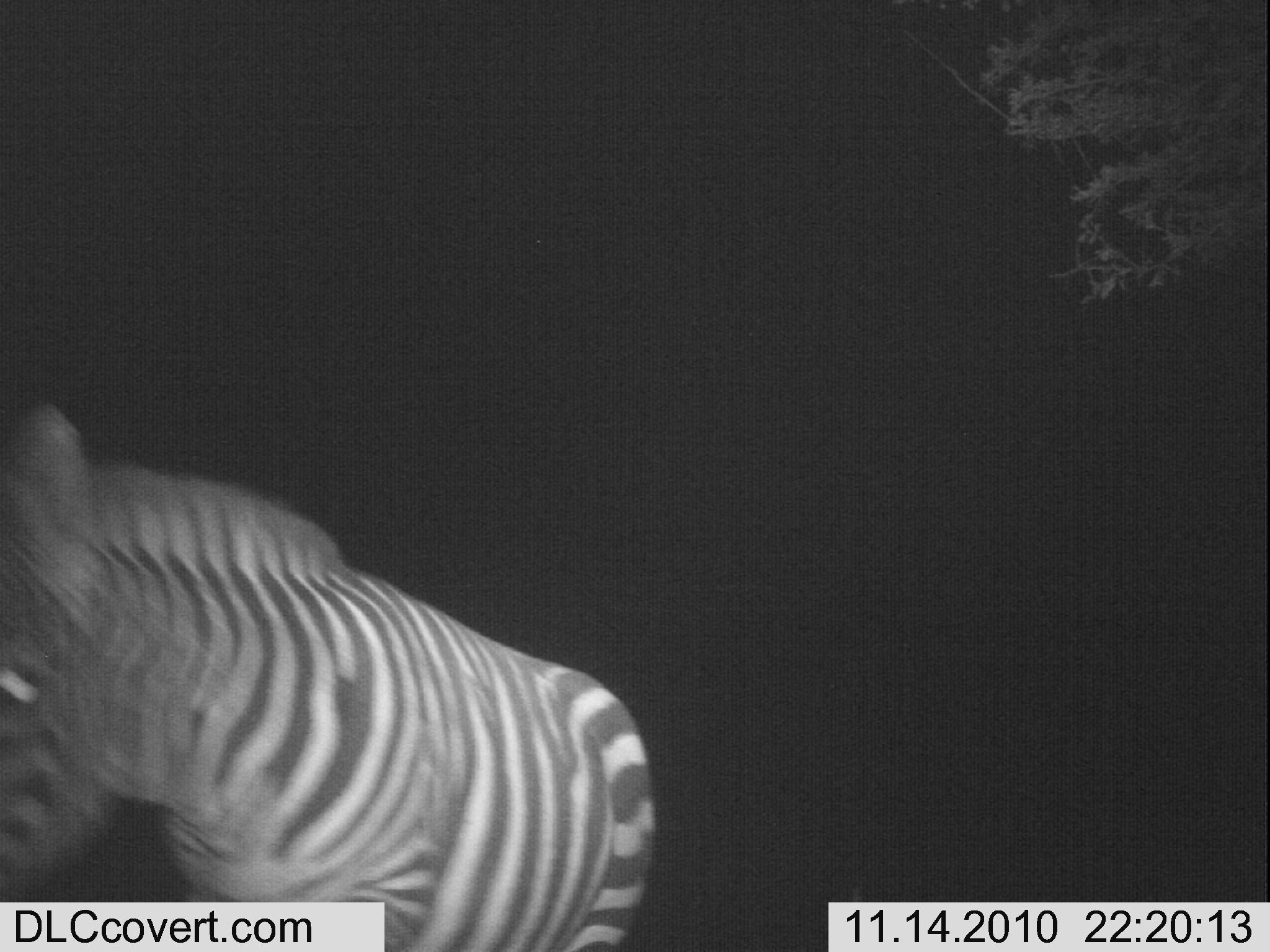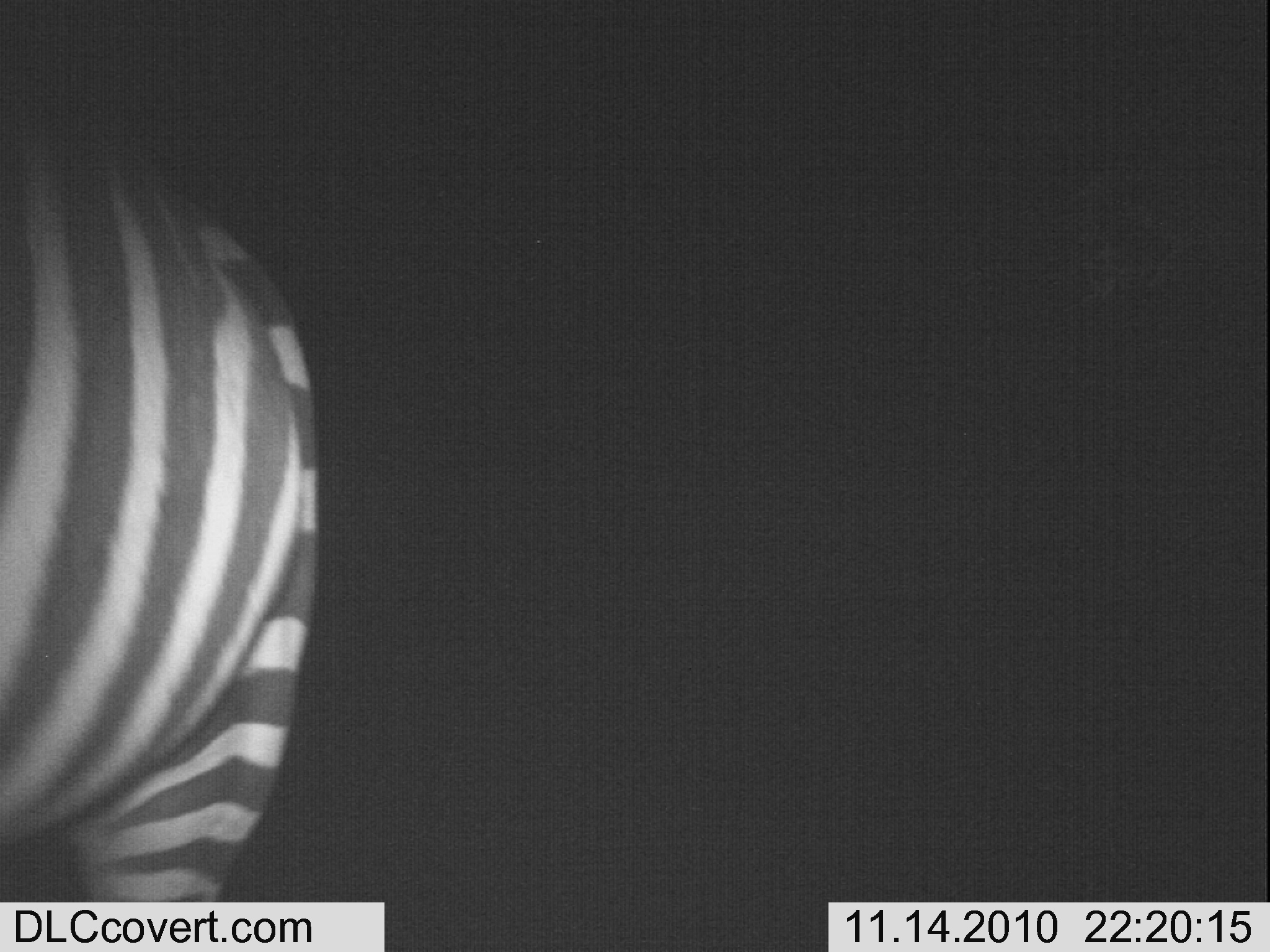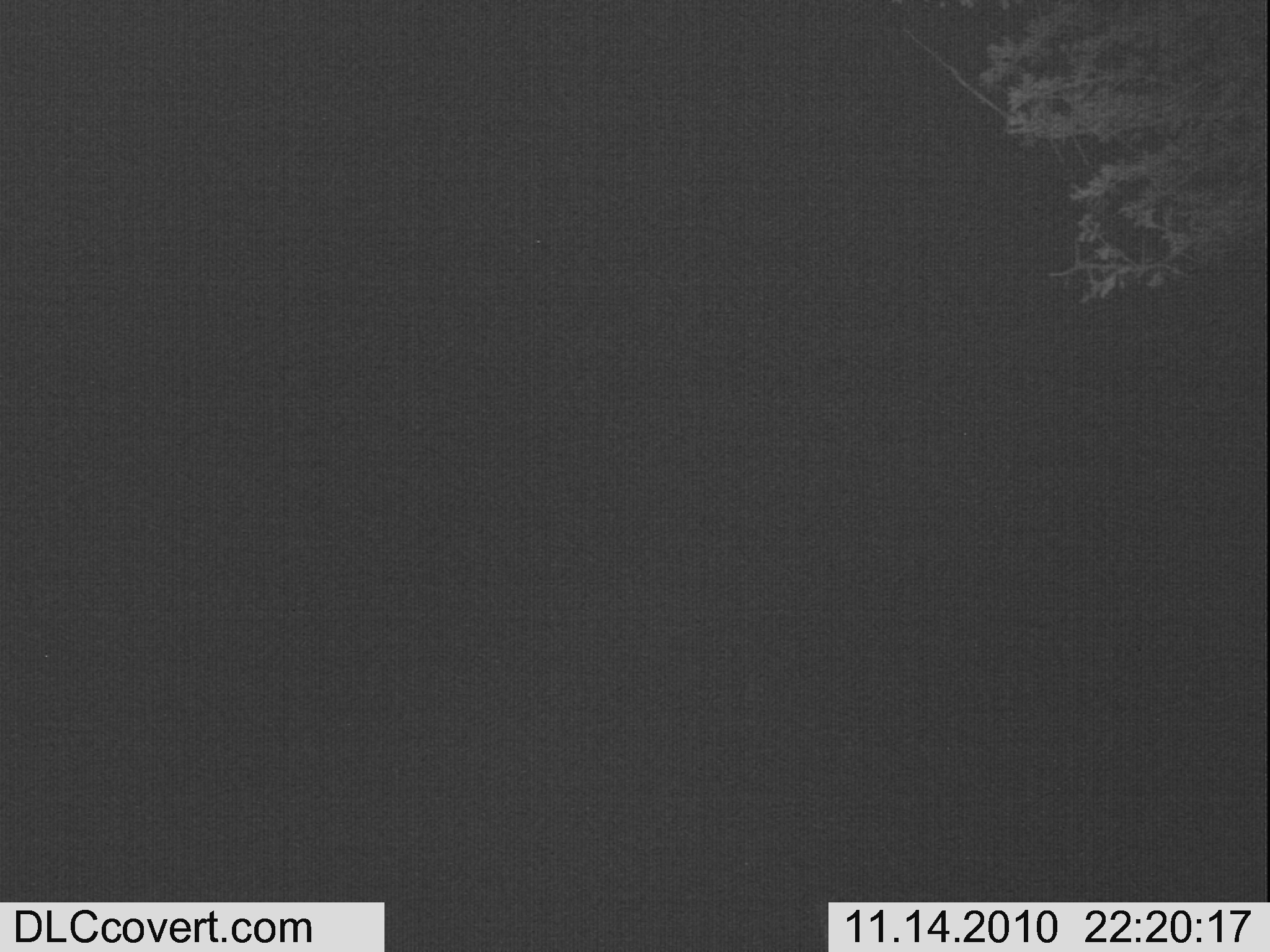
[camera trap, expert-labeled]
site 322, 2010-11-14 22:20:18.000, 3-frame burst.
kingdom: Animalia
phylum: Chordata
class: Mammalia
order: Perissodactyla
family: Equidae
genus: Equus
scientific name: Equus quagga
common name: plains zebra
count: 1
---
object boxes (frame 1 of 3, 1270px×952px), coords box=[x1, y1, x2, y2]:
equus quagga: box=[0, 387, 660, 944]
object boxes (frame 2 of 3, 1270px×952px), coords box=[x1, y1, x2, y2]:
equus quagga: box=[3, 98, 330, 896]